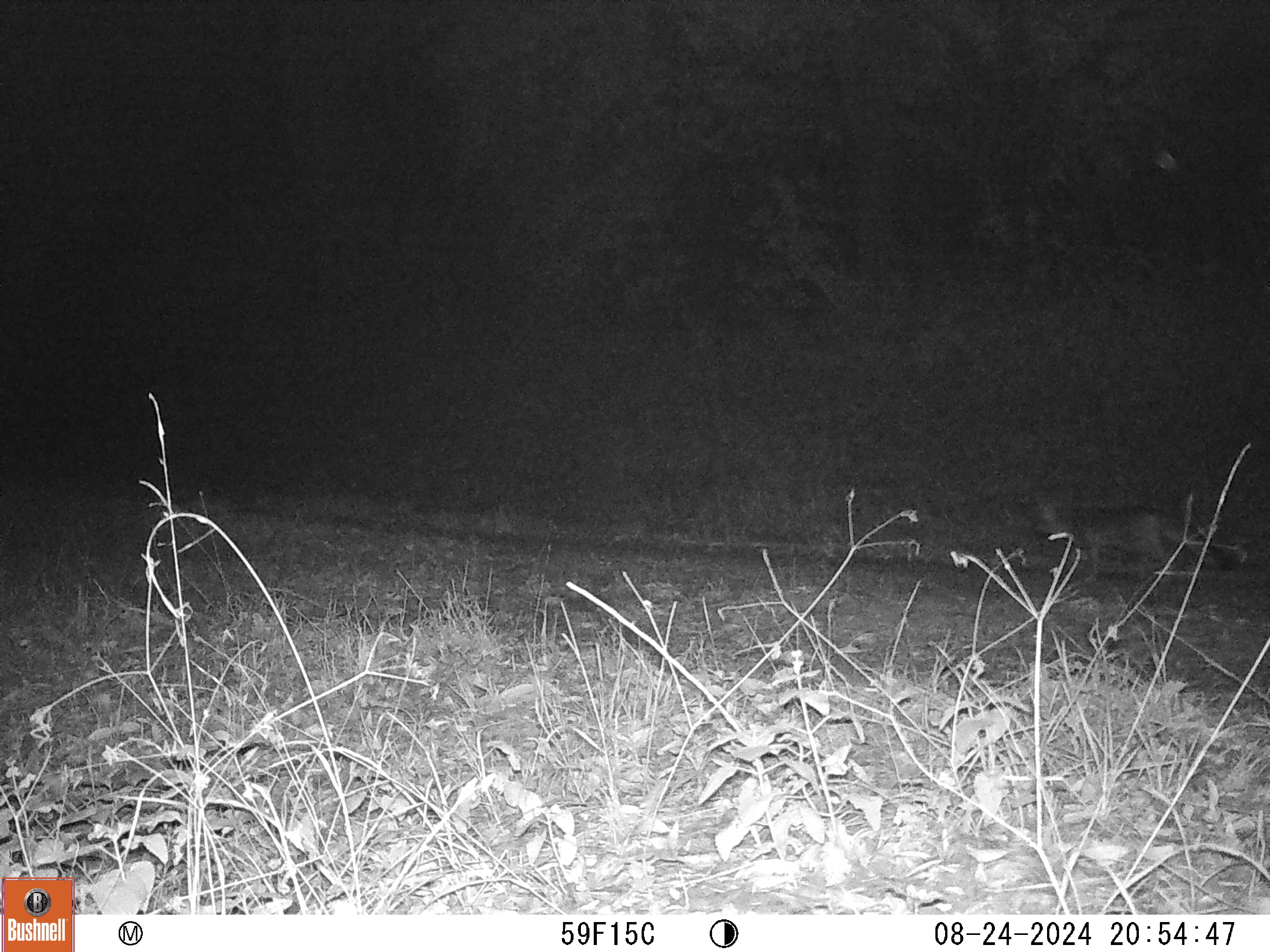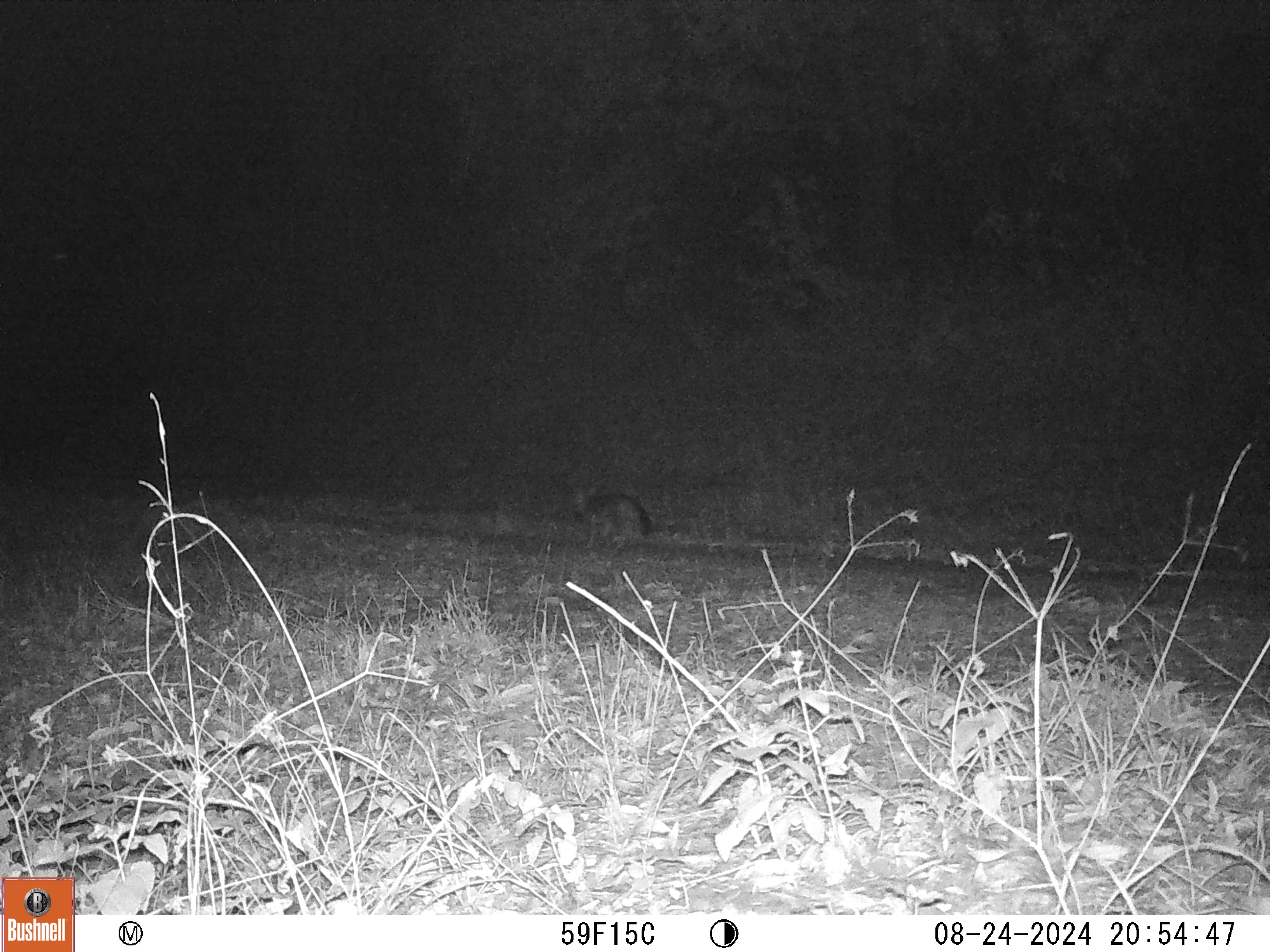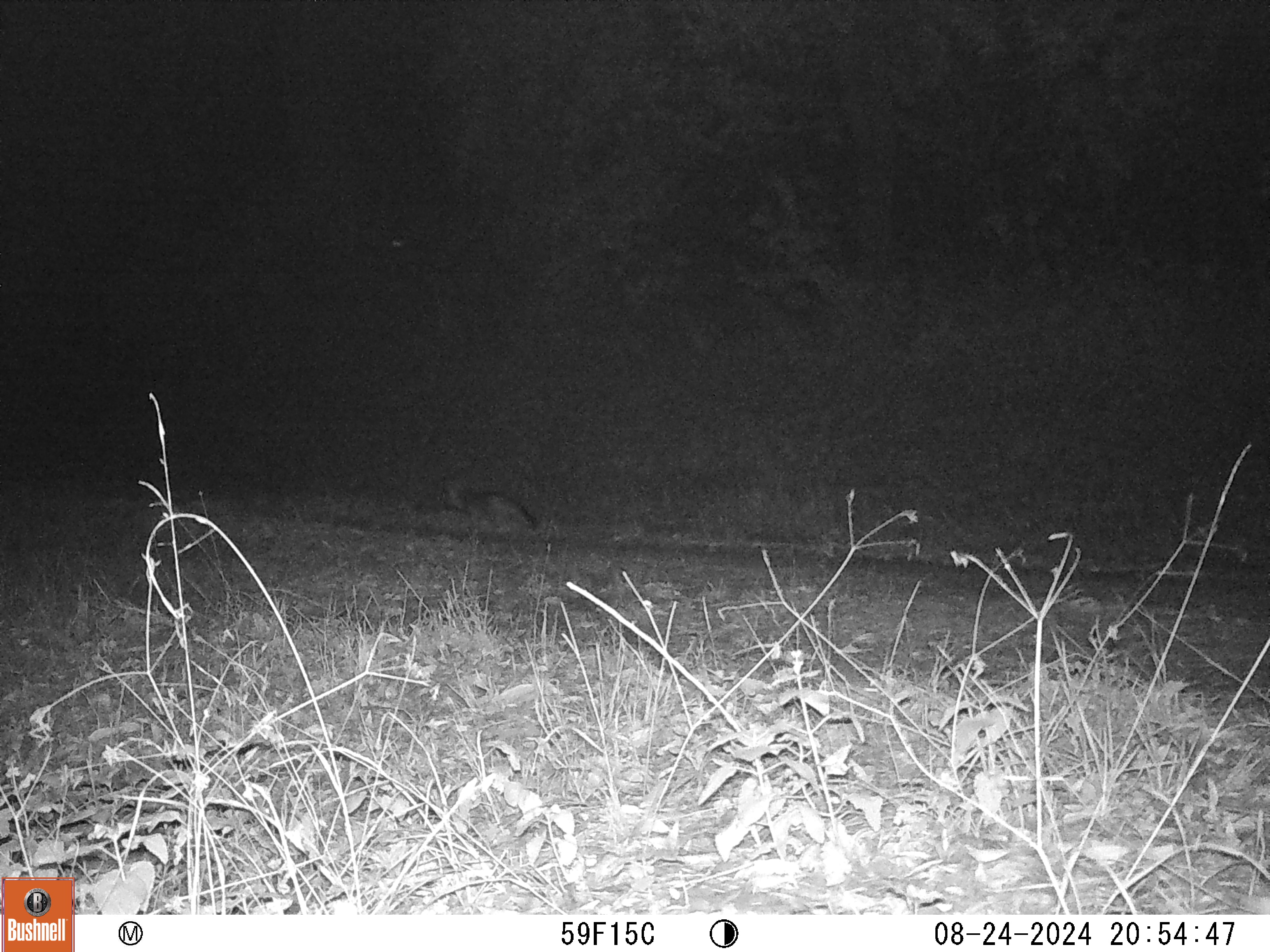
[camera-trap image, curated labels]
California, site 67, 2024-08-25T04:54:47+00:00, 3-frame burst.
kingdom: Animalia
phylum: Chordata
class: Mammalia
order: Carnivora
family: Canidae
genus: Urocyon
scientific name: Urocyon cinereoargenteus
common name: gray fox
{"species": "gray fox (Urocyon cinereoargenteus)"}